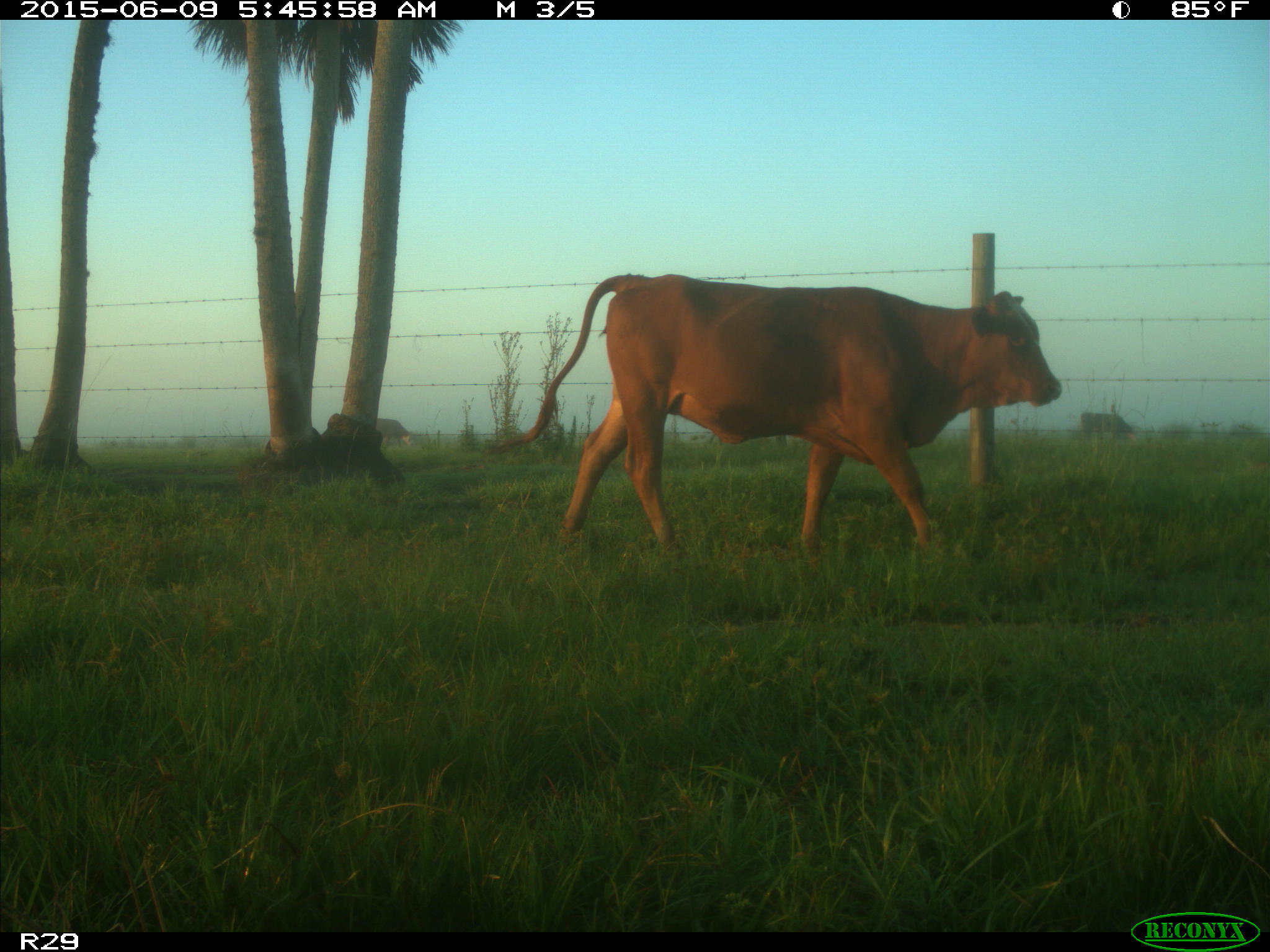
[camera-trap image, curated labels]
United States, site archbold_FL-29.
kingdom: Animalia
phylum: Chordata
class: Mammalia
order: Artiodactyla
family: Bovidae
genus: Bos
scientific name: Bos taurus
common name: domestic cow